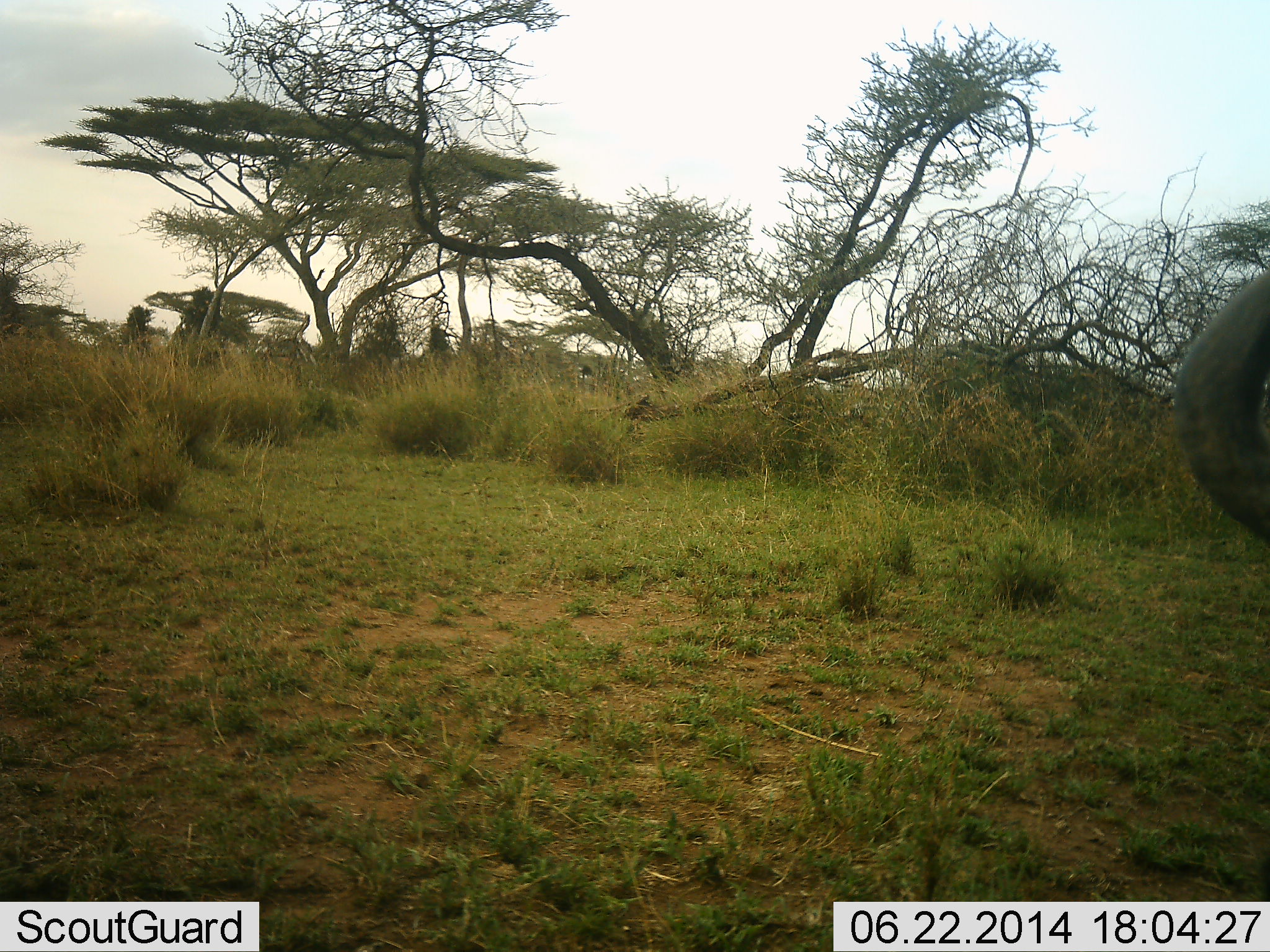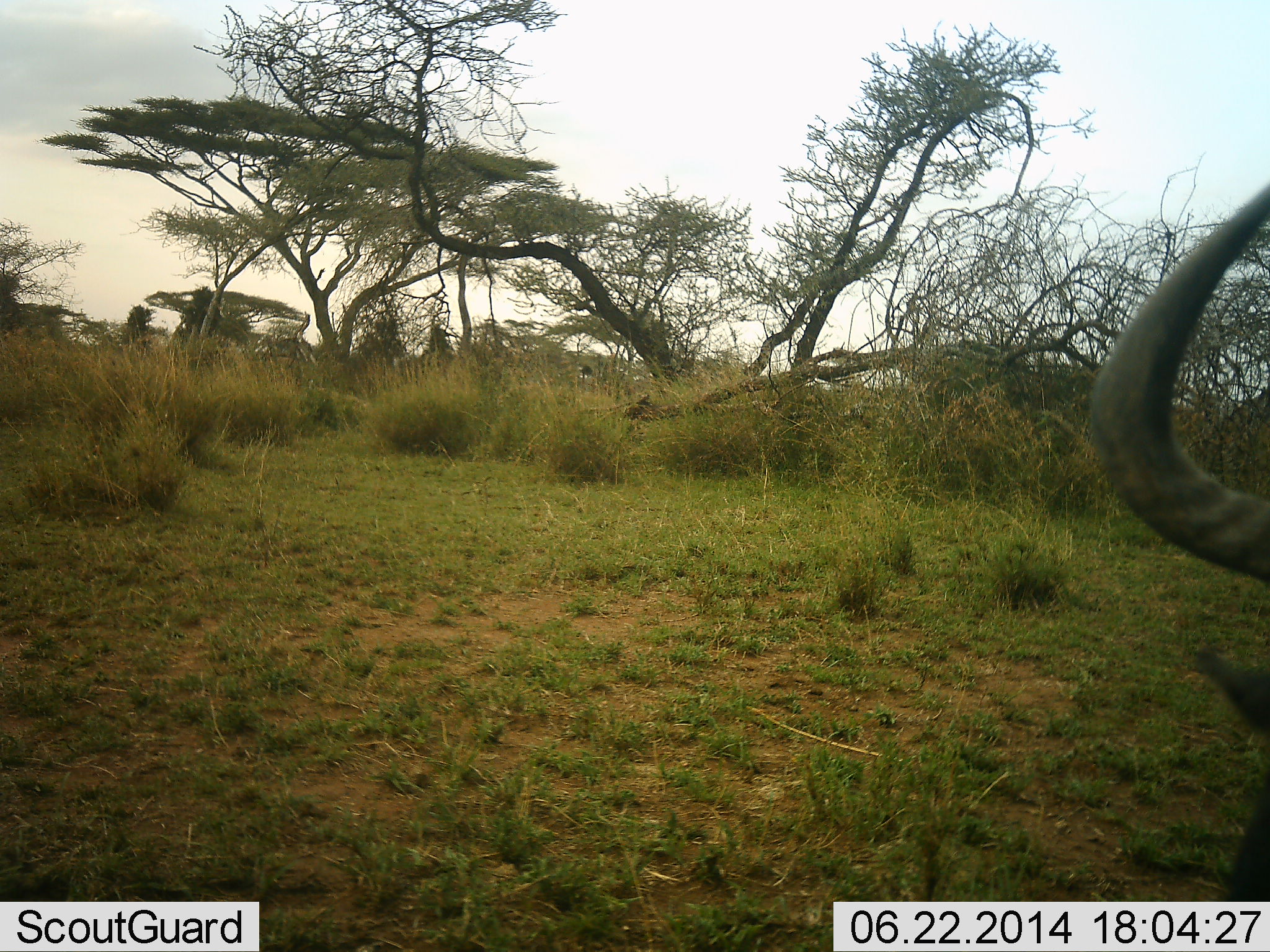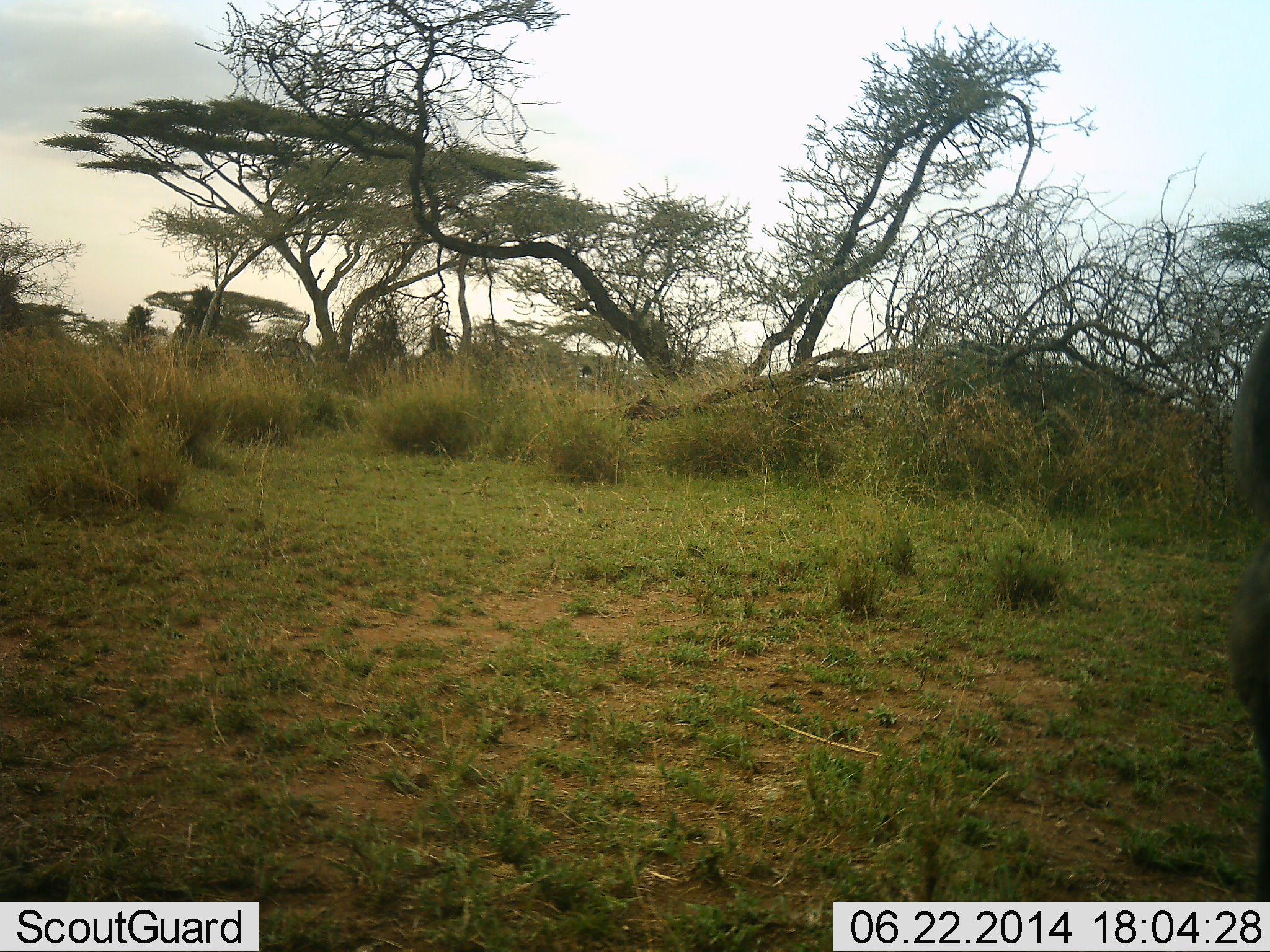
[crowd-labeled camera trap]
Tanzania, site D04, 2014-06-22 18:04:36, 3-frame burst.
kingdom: Animalia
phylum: Chordata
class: Mammalia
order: Artiodactyla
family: Bovidae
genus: Connochaetes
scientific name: Connochaetes taurinus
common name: blue wildebeest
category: wildebeest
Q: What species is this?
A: Wildebeest (blue wildebeest) (Connochaetes taurinus).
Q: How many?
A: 1.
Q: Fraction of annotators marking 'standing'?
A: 50%.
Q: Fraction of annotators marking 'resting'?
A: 10%.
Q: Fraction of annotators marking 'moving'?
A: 20%.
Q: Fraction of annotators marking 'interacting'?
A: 0%.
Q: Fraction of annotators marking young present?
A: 0%.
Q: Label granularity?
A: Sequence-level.